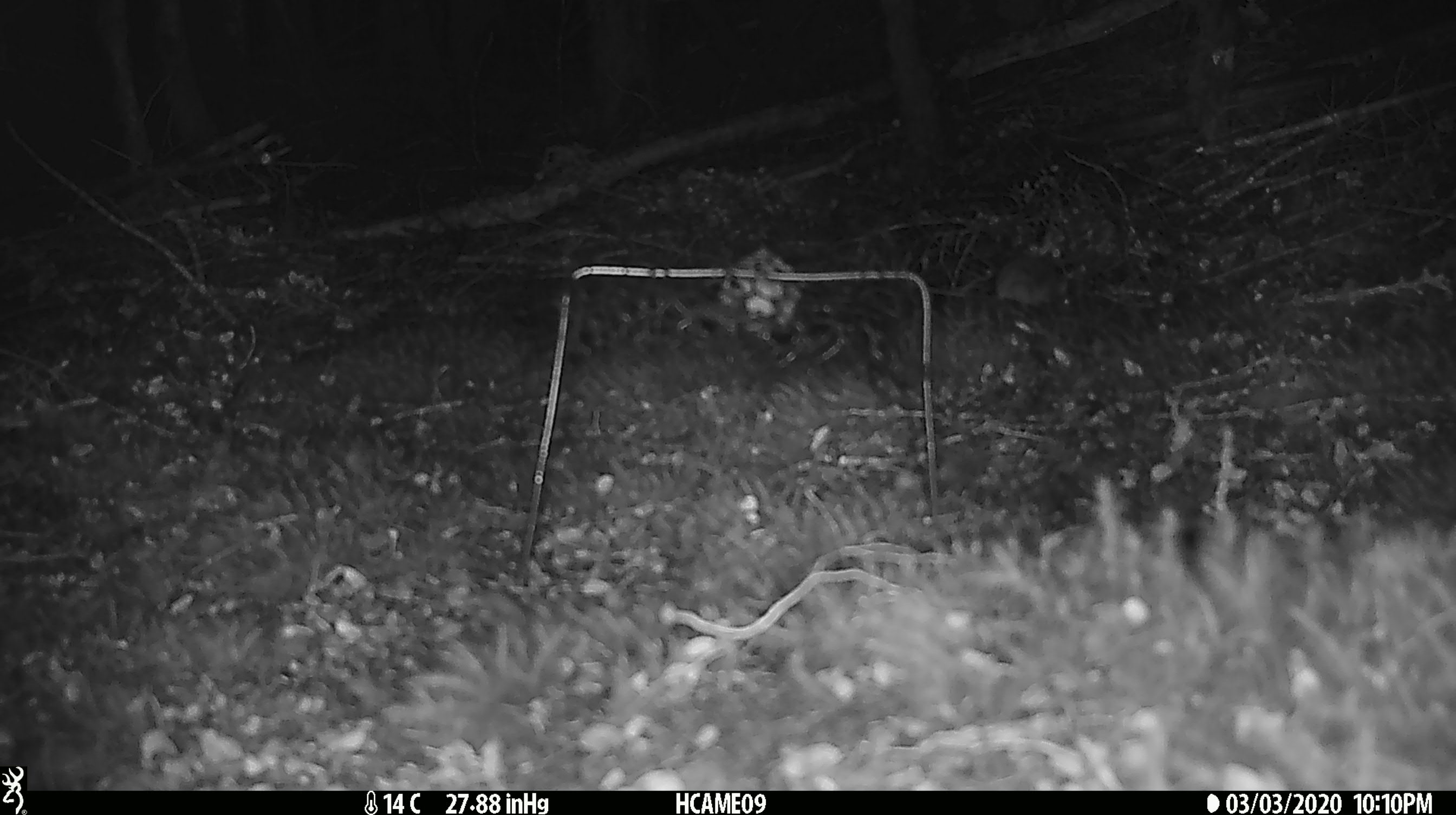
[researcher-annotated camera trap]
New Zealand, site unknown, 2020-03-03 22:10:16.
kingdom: Animalia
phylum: Chordata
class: Mammalia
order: Rodentia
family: Muridae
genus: Mus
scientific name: Mus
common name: mouse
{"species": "mouse (Mus)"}